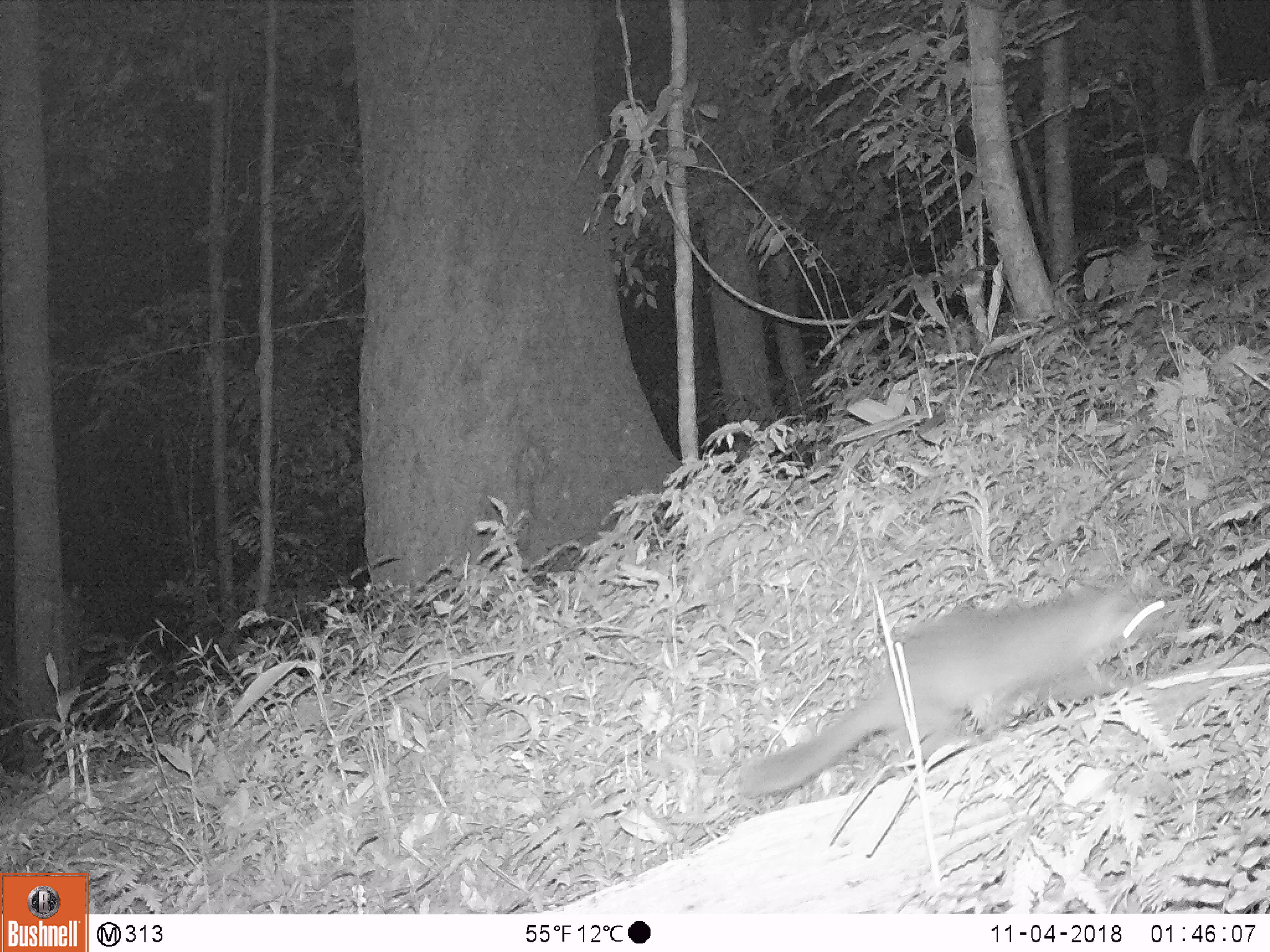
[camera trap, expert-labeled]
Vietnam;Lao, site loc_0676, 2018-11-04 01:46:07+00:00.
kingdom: Animalia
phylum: Chordata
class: Mammalia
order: Carnivora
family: Mustelidae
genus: Melogale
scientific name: Melogale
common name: ferret badger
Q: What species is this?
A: Ferret badger (Melogale).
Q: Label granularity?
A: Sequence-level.